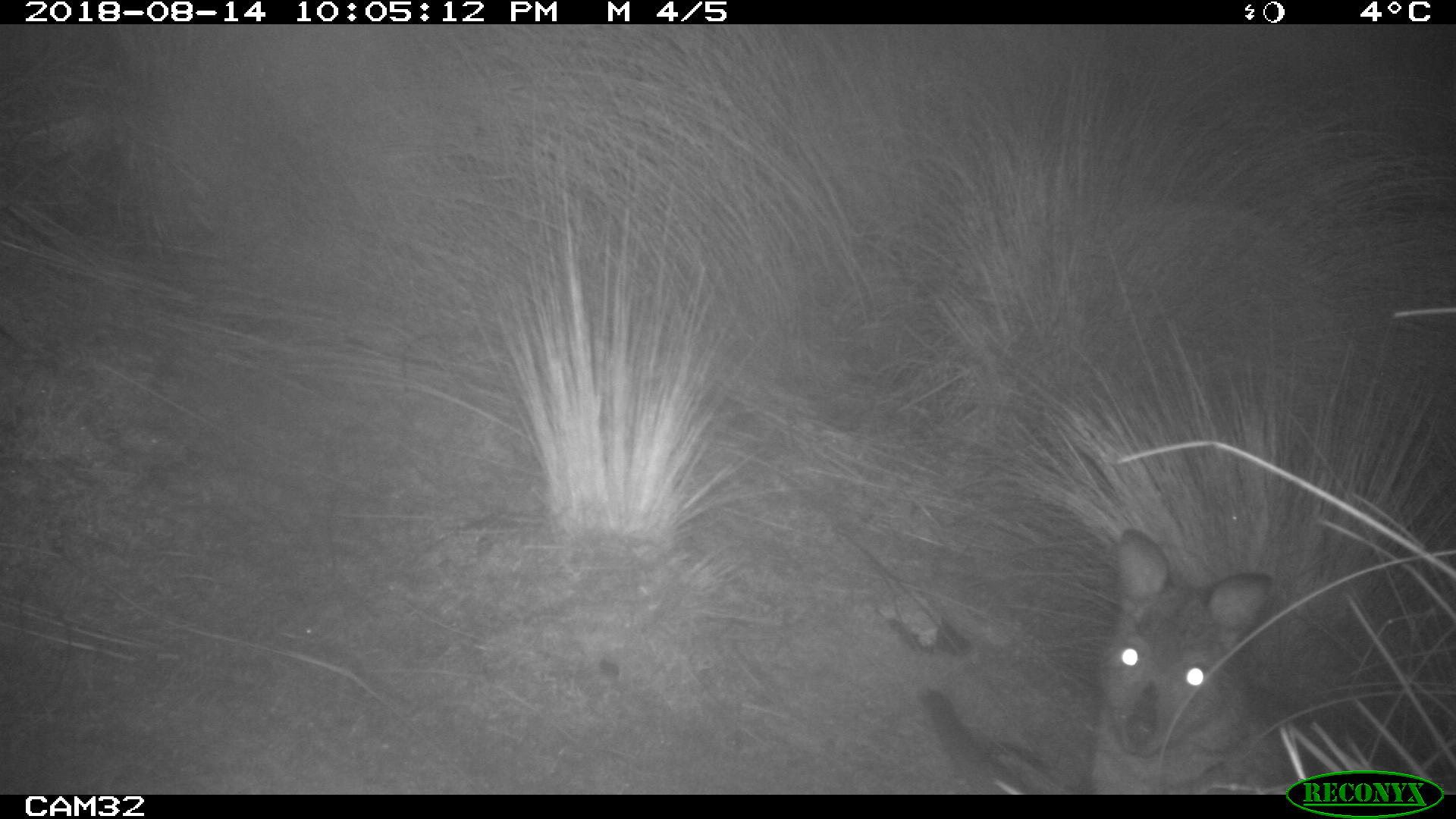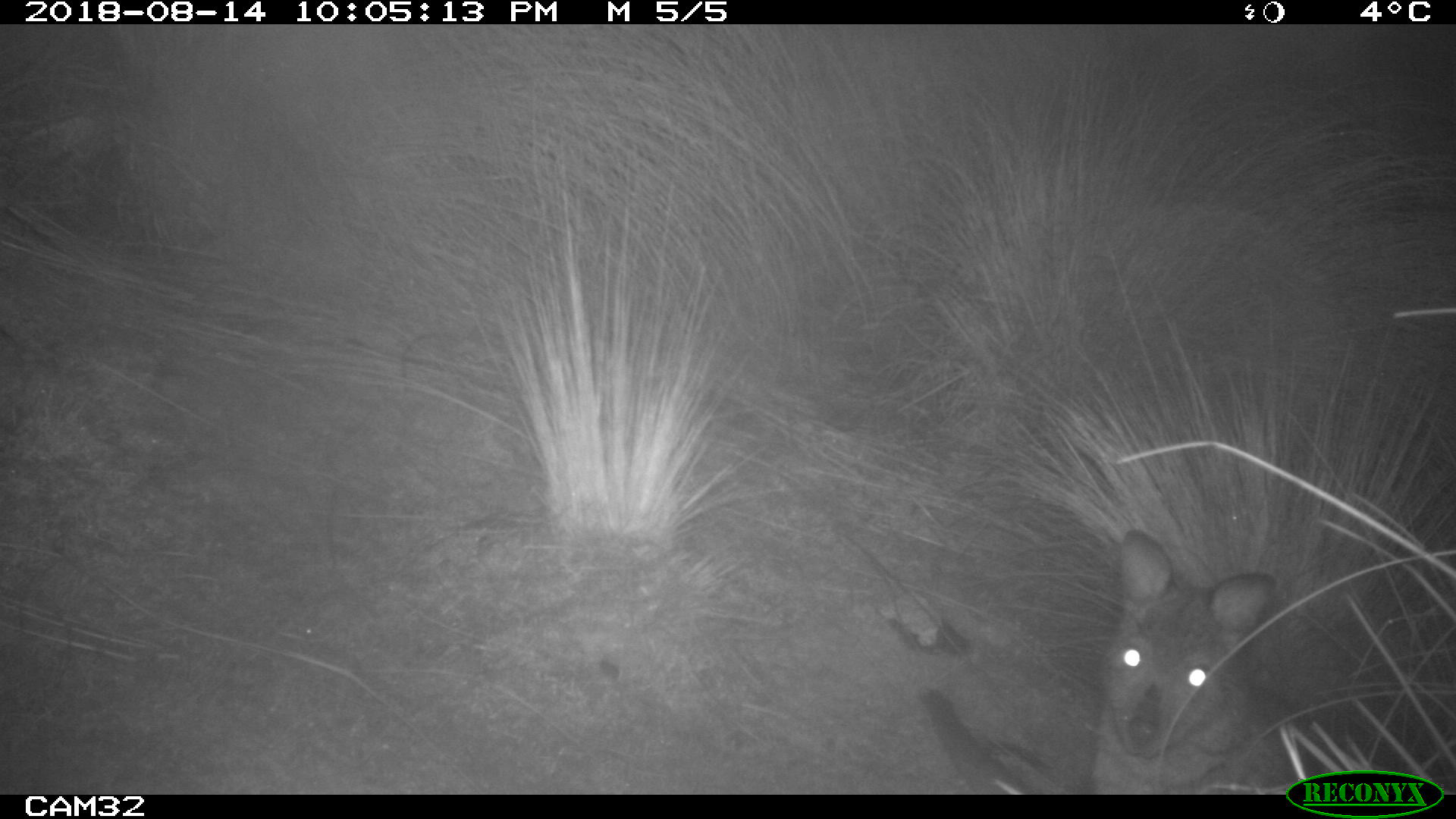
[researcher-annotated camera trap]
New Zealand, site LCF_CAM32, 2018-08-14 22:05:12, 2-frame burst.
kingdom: Animalia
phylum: Chordata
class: Mammalia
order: Diprotodontia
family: Macropodidae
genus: Notamacropus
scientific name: Notamacropus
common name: wallaby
Wallaby (Notamacropus).